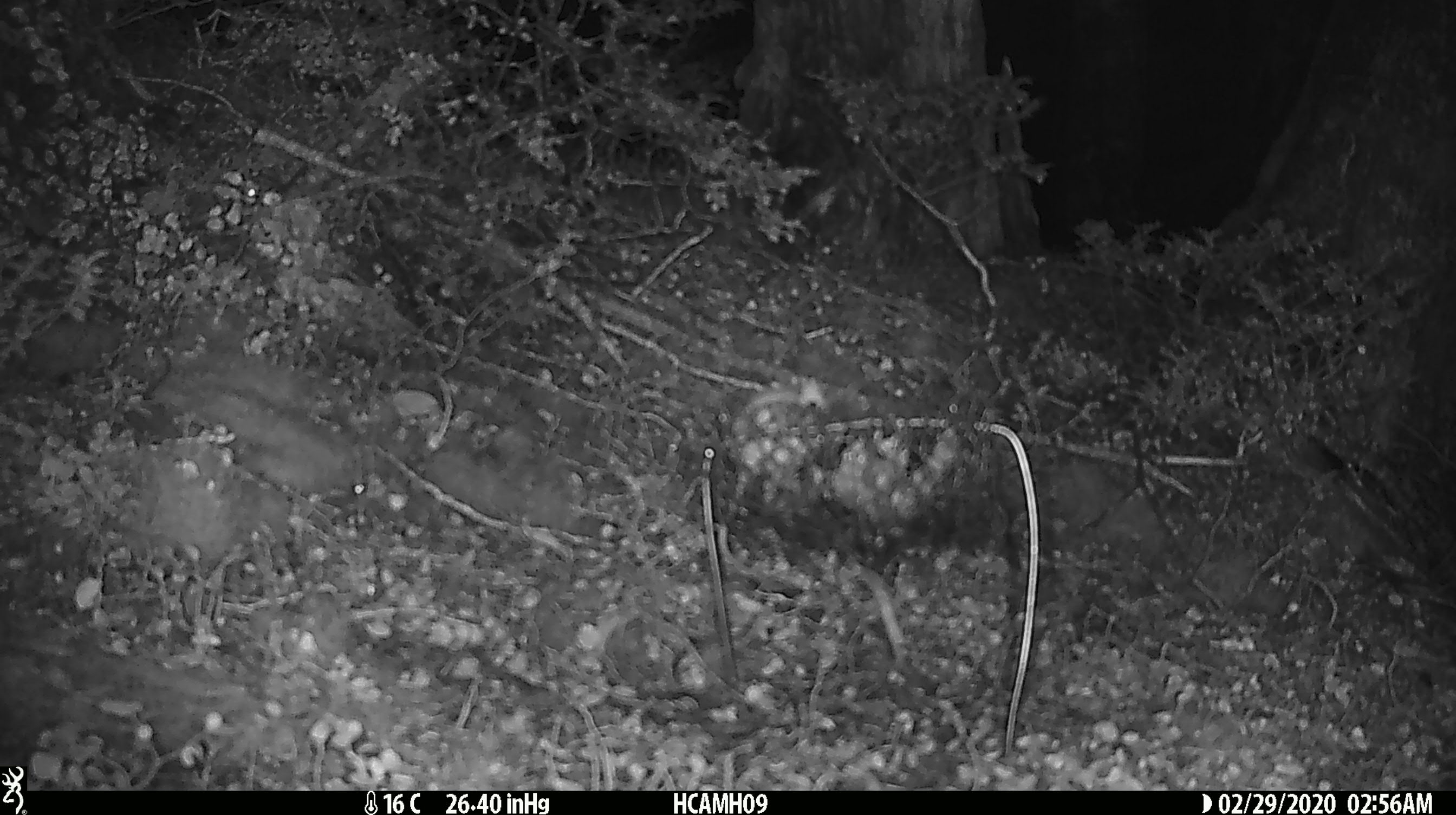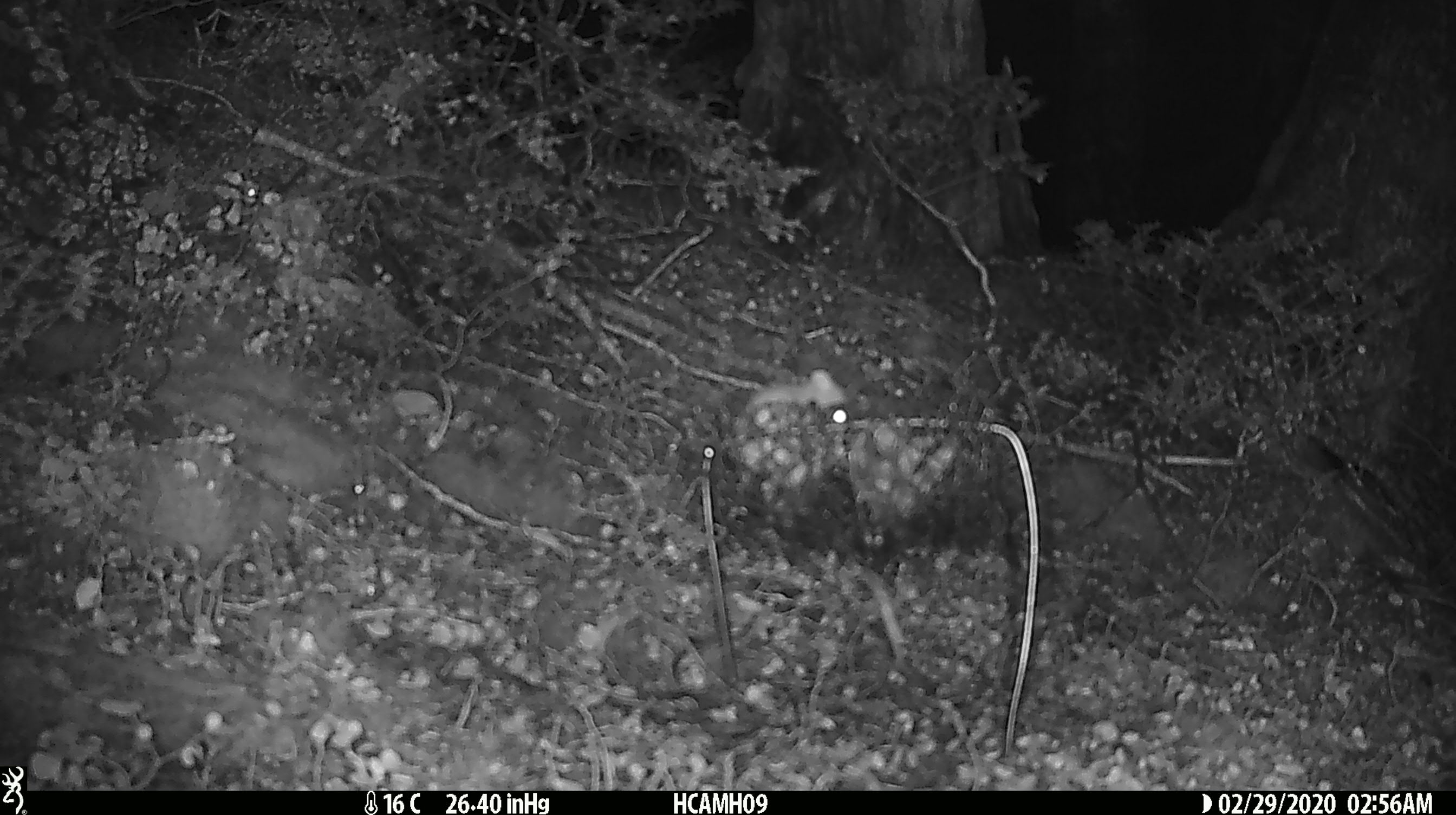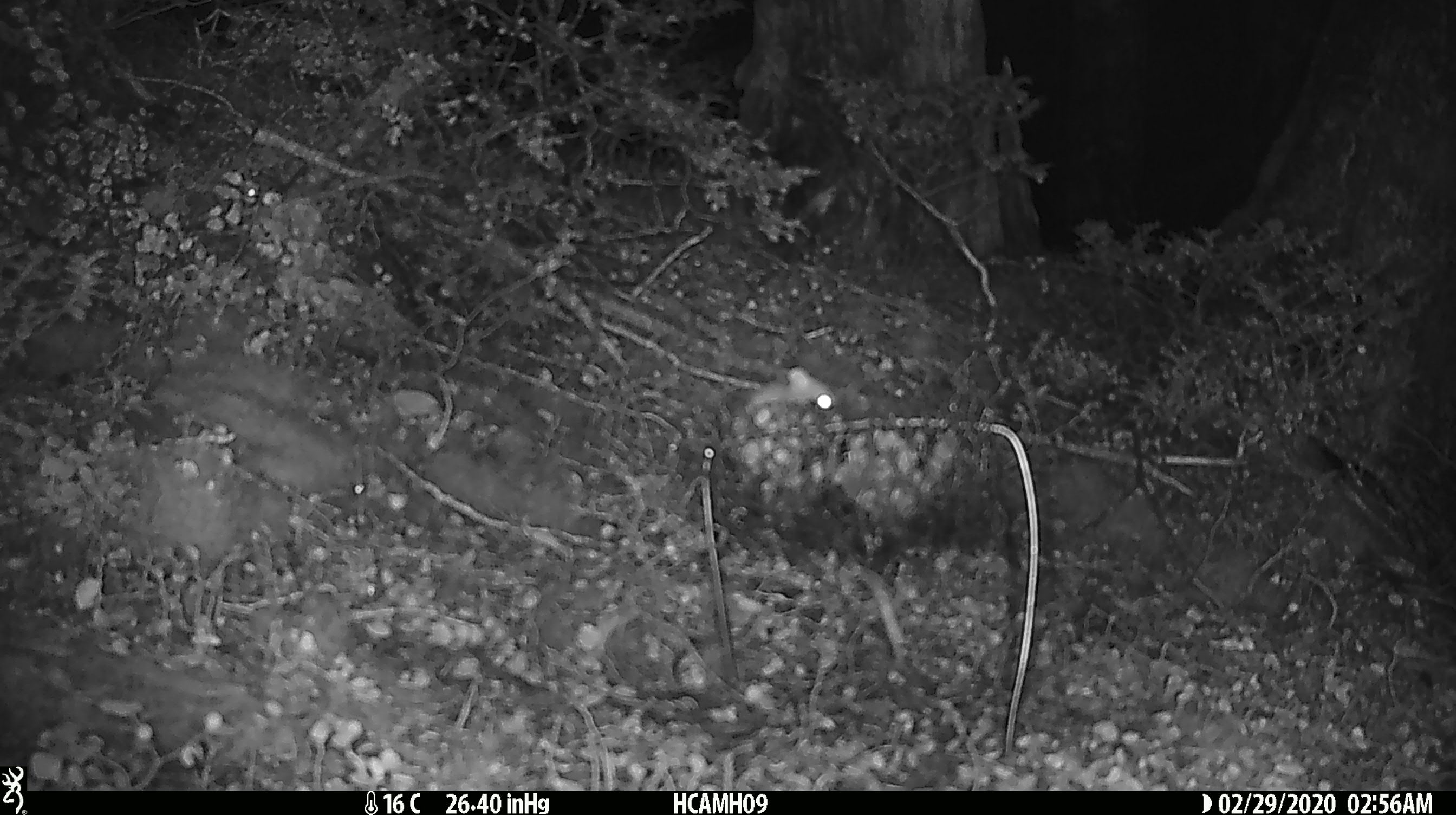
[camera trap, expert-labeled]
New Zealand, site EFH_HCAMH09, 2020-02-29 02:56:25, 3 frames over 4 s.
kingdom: Animalia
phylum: Chordata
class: Mammalia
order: Rodentia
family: Muridae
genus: Mus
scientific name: Mus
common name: mouse